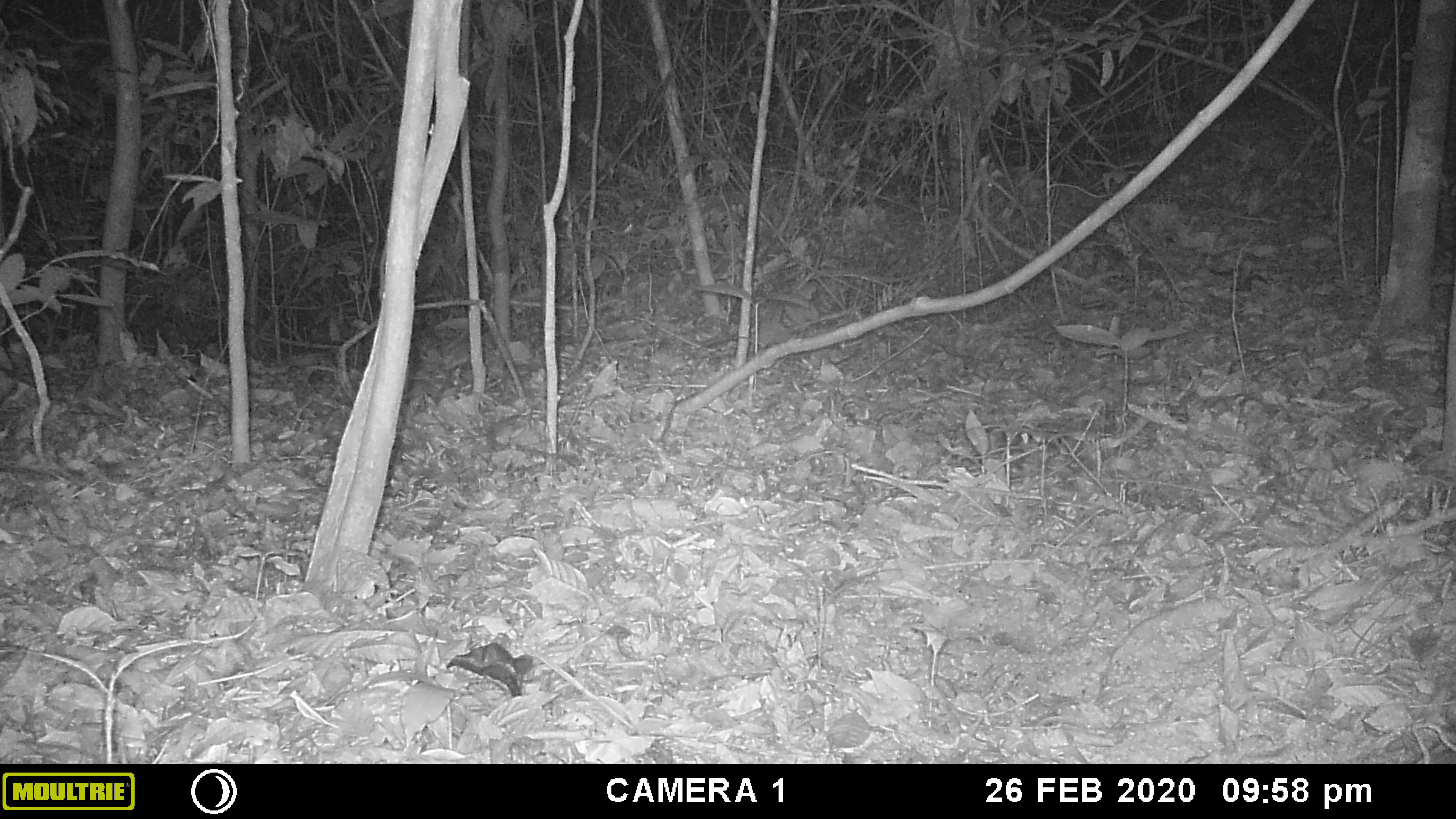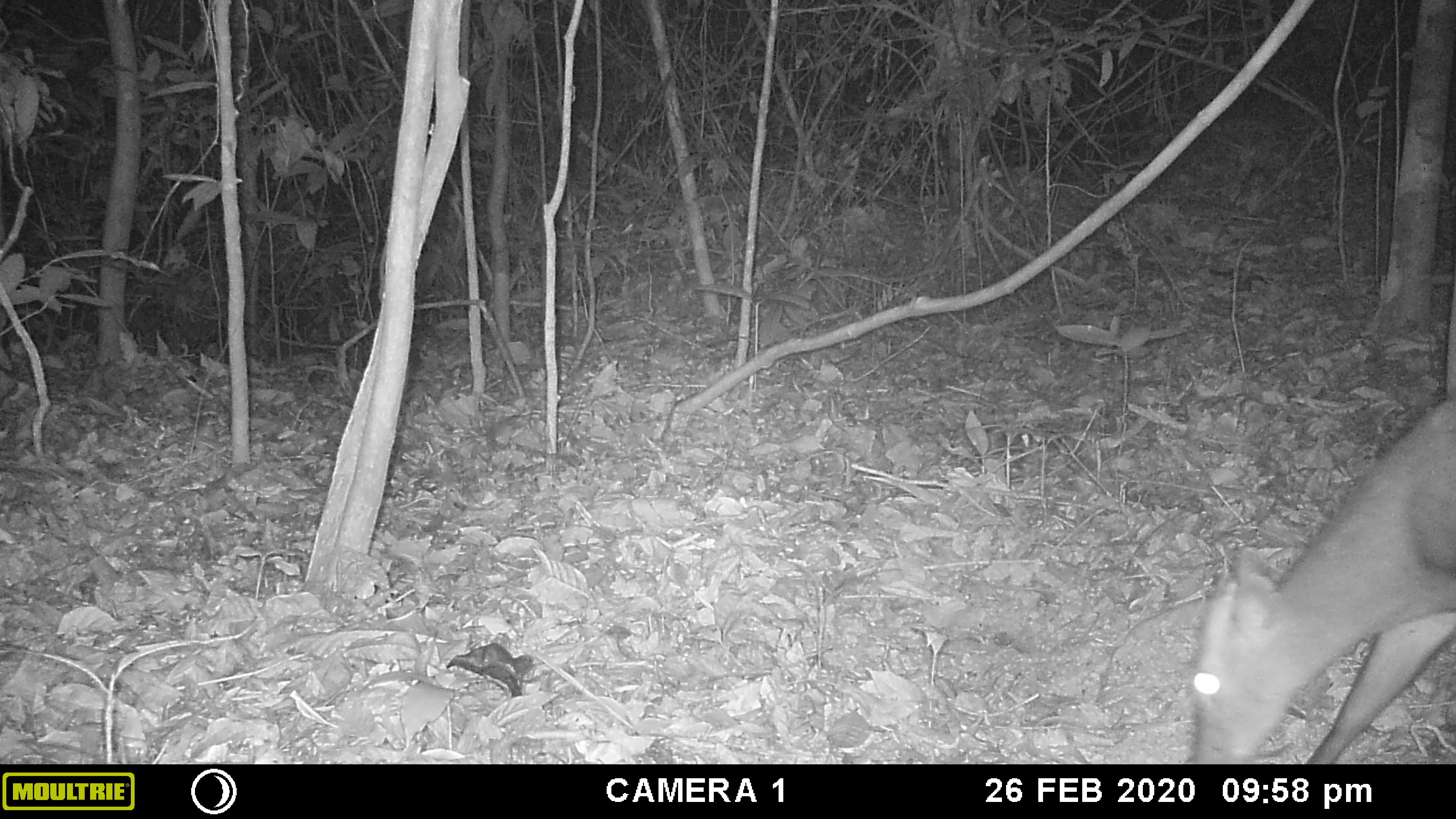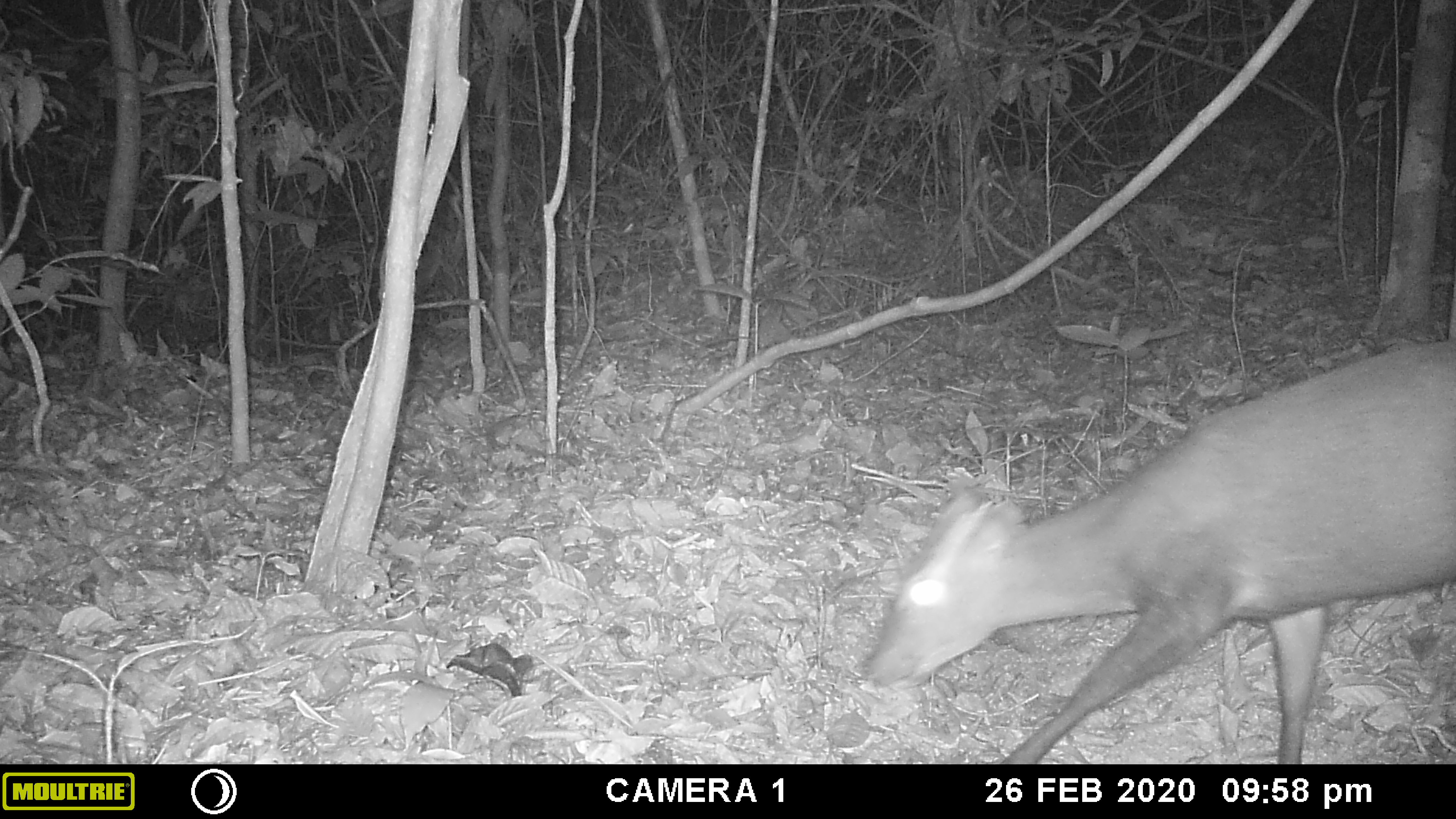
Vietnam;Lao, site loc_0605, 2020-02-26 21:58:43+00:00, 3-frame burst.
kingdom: Animalia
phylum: Chordata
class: Mammalia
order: Artiodactyla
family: Cervidae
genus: Muntiacus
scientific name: Muntiacus rooseveltorum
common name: roosevelt's muntjac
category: roosevelts muntjac group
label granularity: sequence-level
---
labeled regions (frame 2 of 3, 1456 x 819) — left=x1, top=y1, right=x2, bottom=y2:
roosevelts muntjac group: left=1190, top=398, right=1456, bottom=763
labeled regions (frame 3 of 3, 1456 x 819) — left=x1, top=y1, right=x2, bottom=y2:
roosevelts muntjac group: left=860, top=339, right=1456, bottom=764